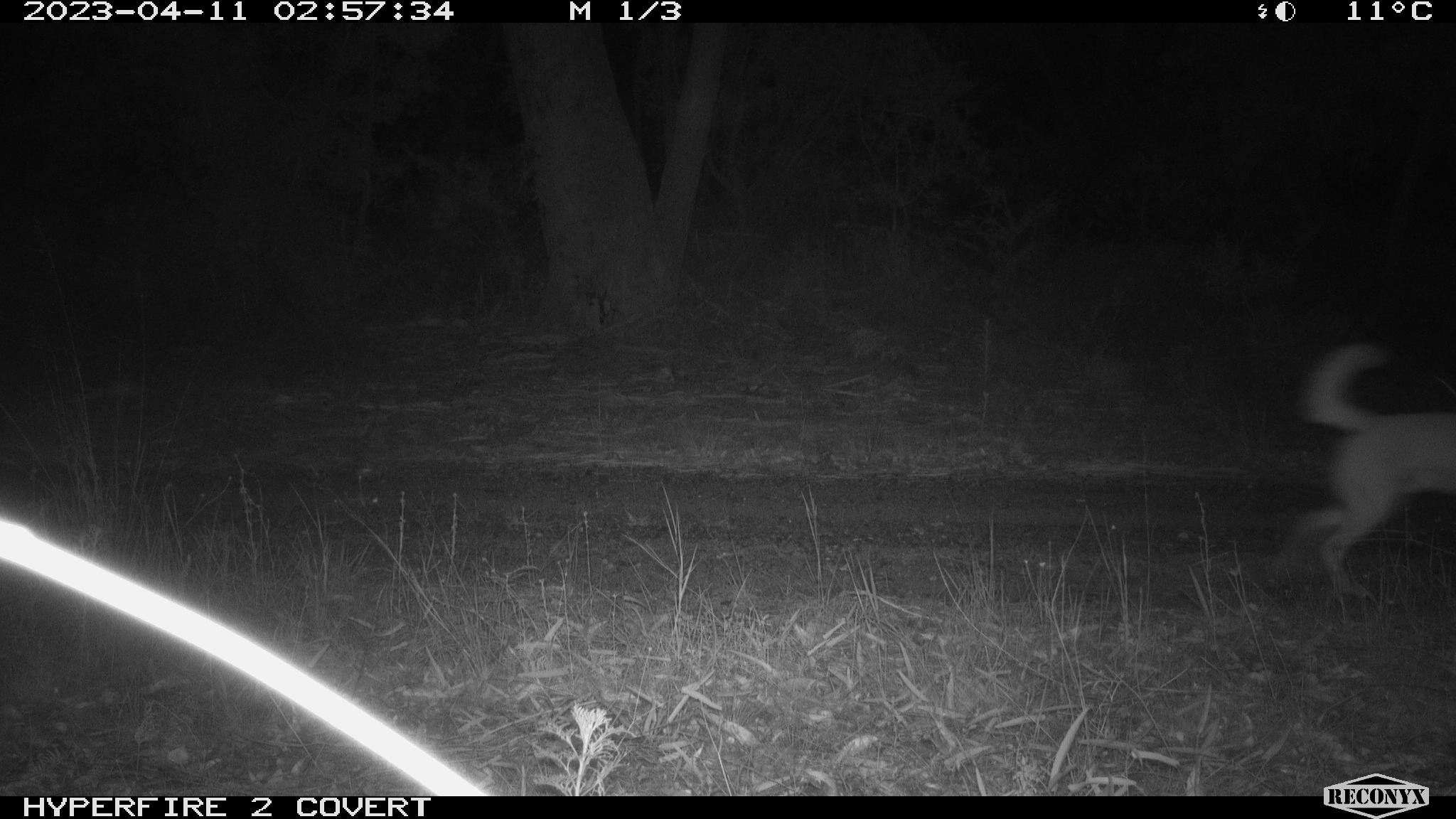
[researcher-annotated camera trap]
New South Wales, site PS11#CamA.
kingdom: Animalia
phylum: Chordata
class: Mammalia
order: Carnivora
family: Canidae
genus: Canis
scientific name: Canis familiaris dingo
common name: dingo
Dingo (Canis familiaris dingo).